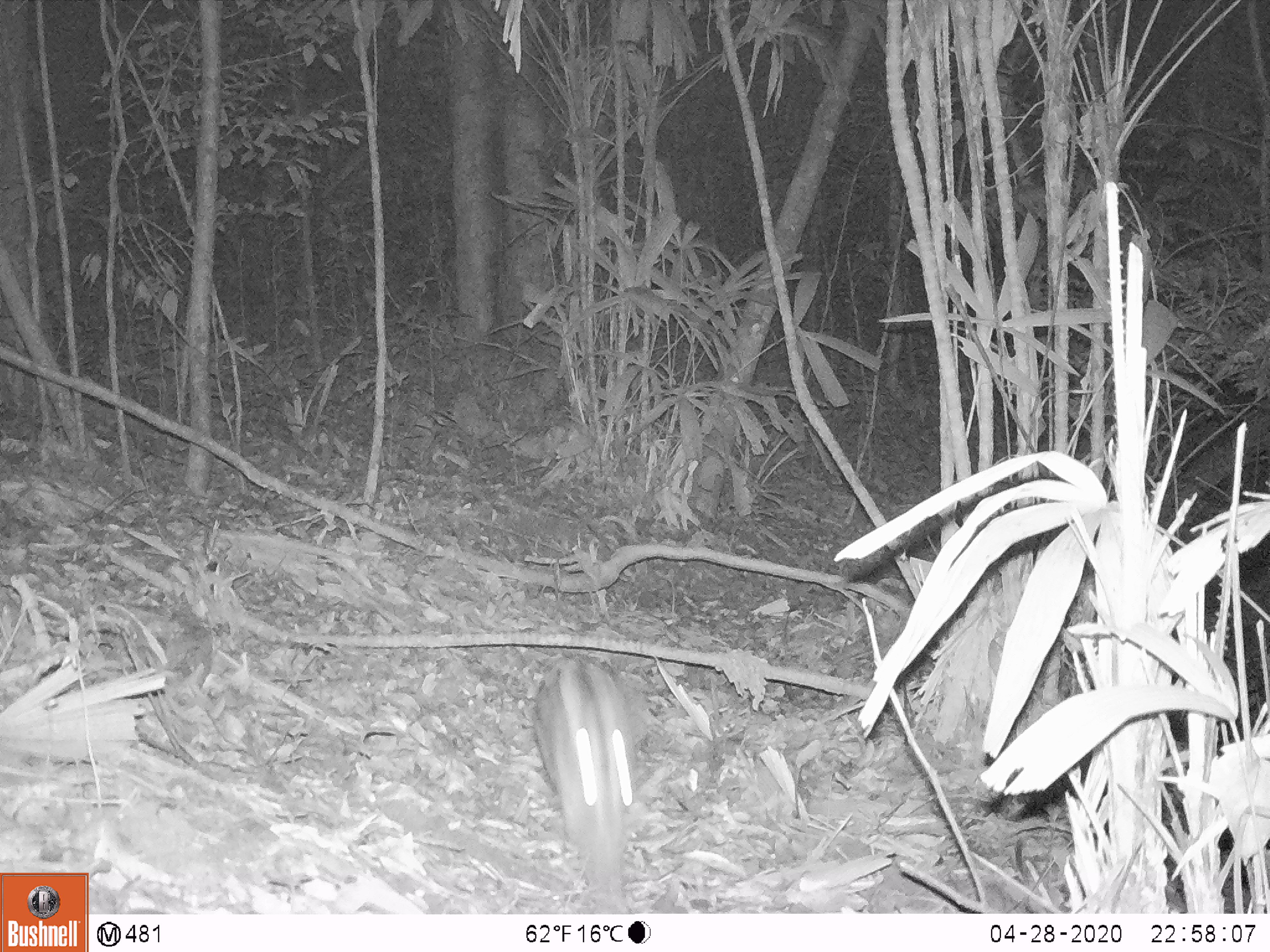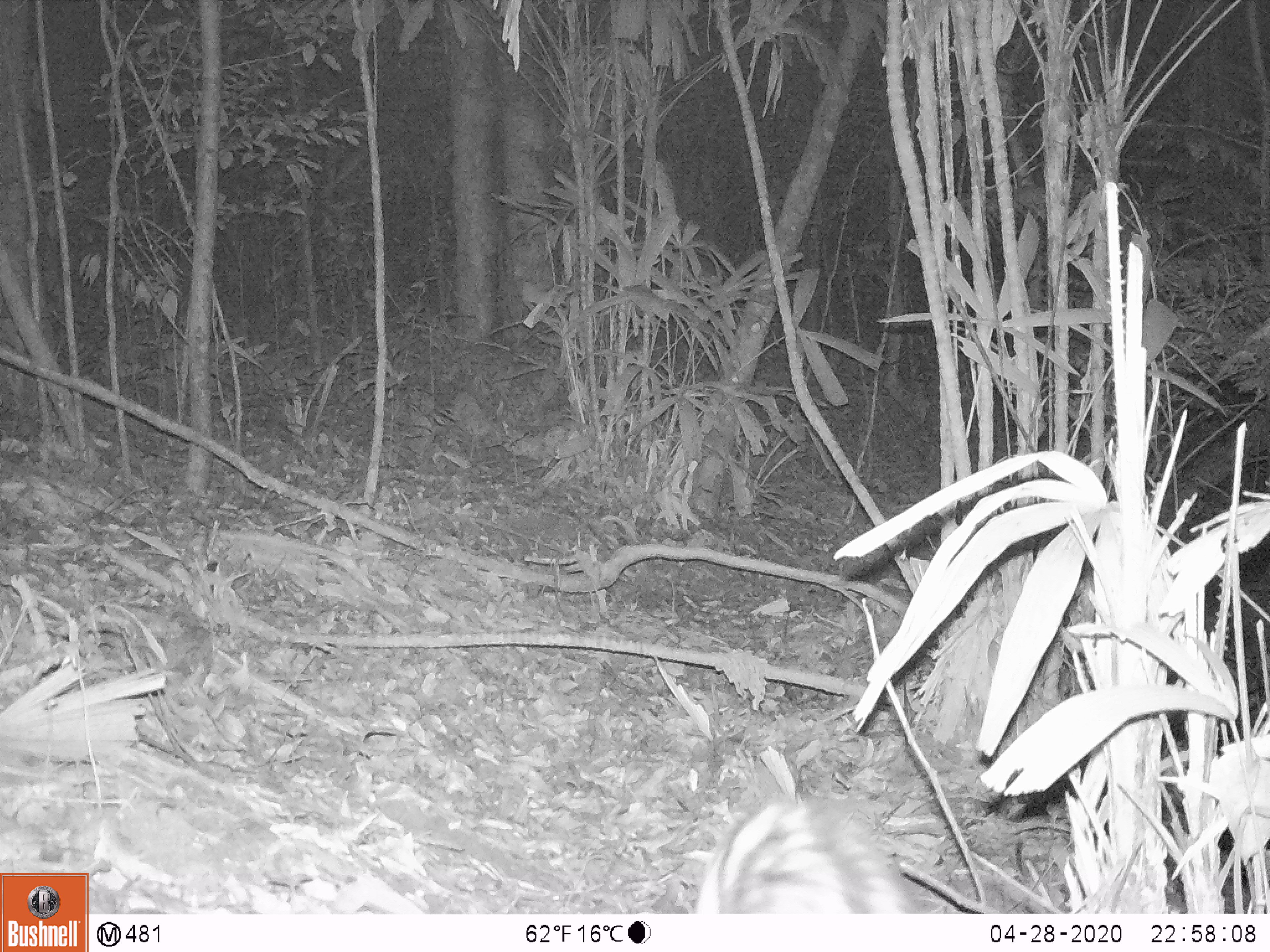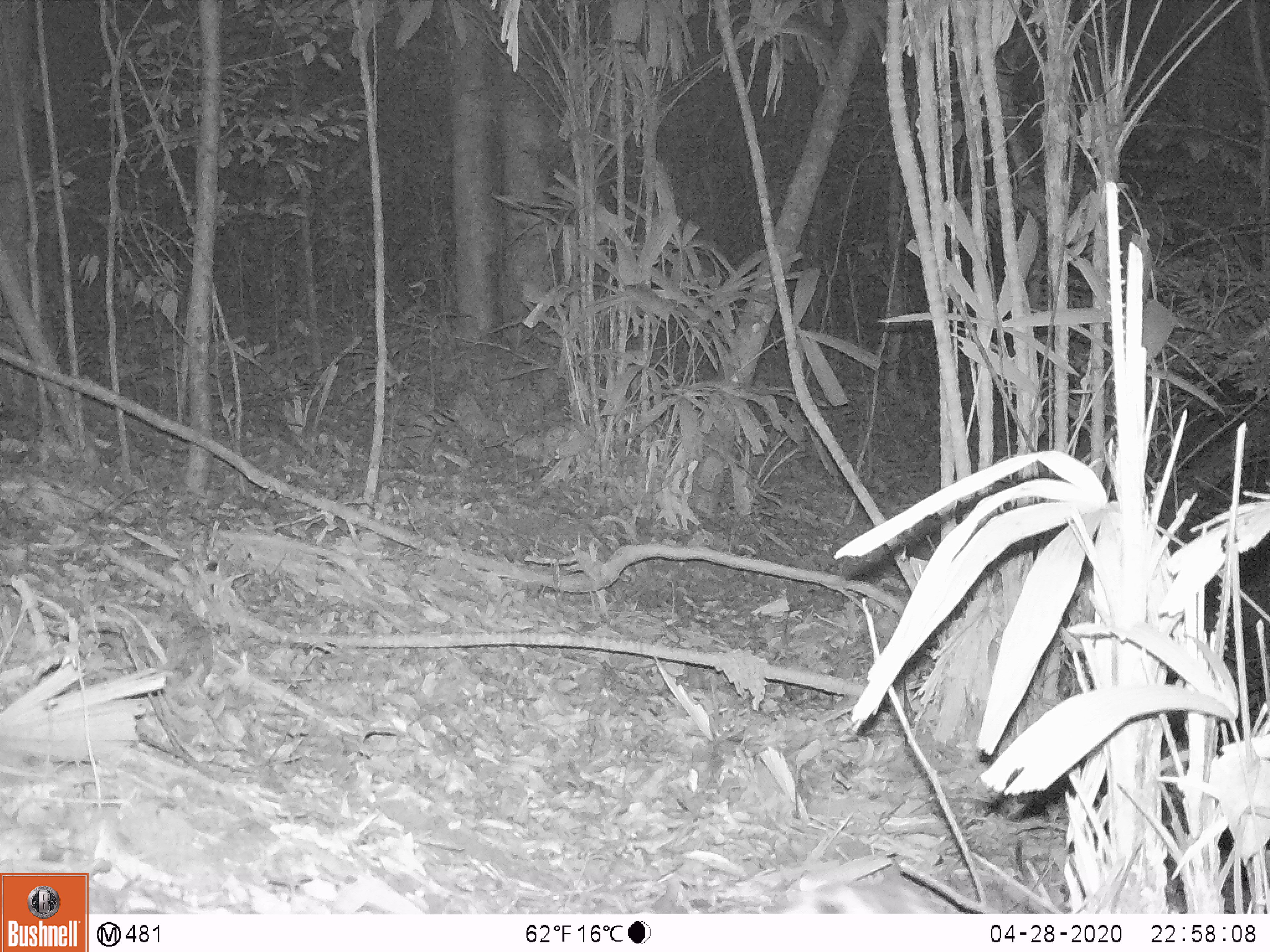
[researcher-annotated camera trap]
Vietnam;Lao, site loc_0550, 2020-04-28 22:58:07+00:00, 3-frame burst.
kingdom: Animalia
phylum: Chordata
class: Mammalia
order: Lagomorpha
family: Leporidae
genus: Nesolagus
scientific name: Nesolagus timminsi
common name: annamite striped rabbit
Annamite striped rabbit (Nesolagus timminsi). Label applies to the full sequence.